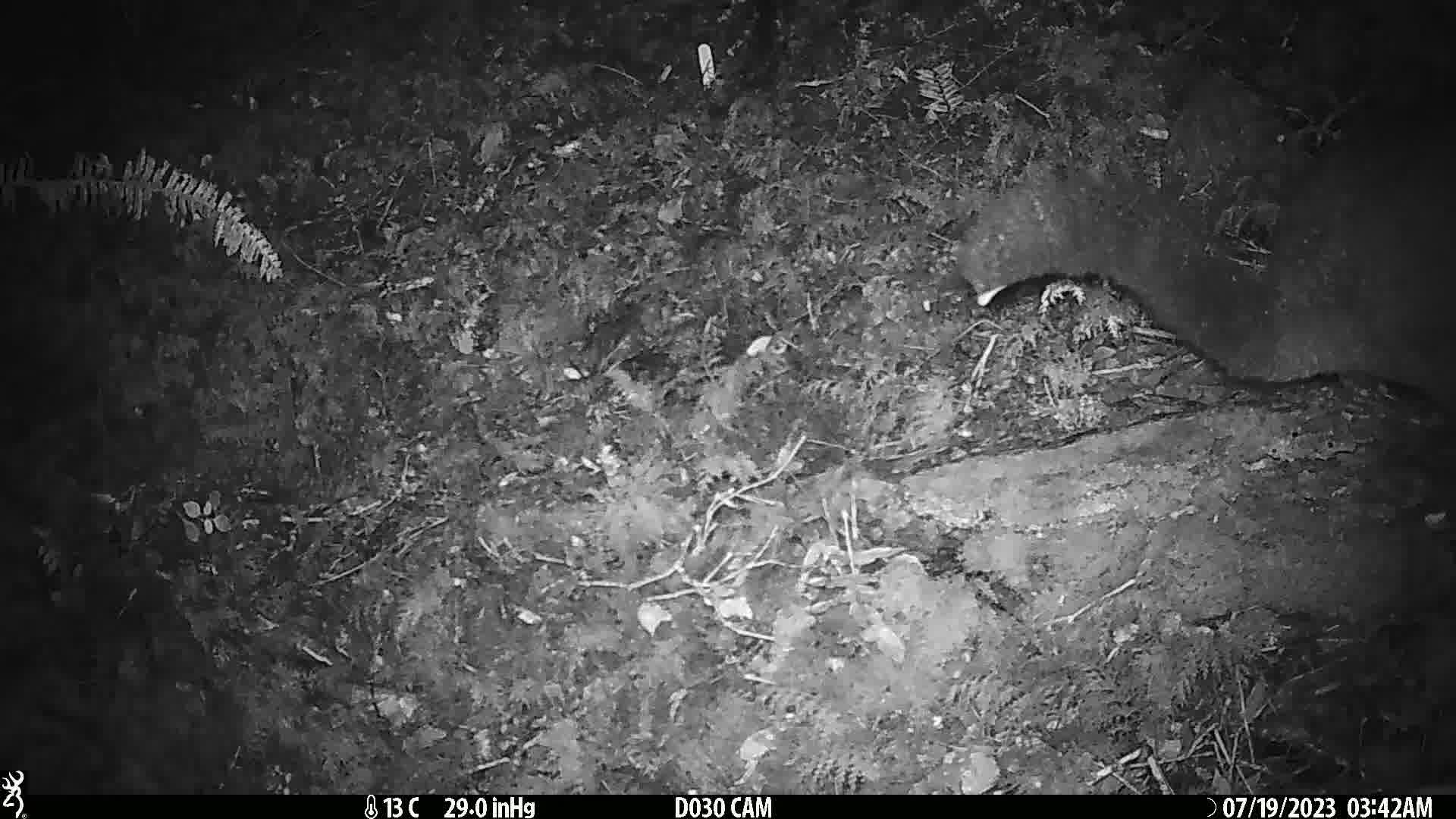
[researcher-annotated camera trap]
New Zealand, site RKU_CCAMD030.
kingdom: Animalia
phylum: Chordata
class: Mammalia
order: Diprotodontia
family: Phalangeridae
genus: Trichosurus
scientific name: Trichosurus vulpecula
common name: common brushtail possum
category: possum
Possum (common brushtail possum) (Trichosurus vulpecula).